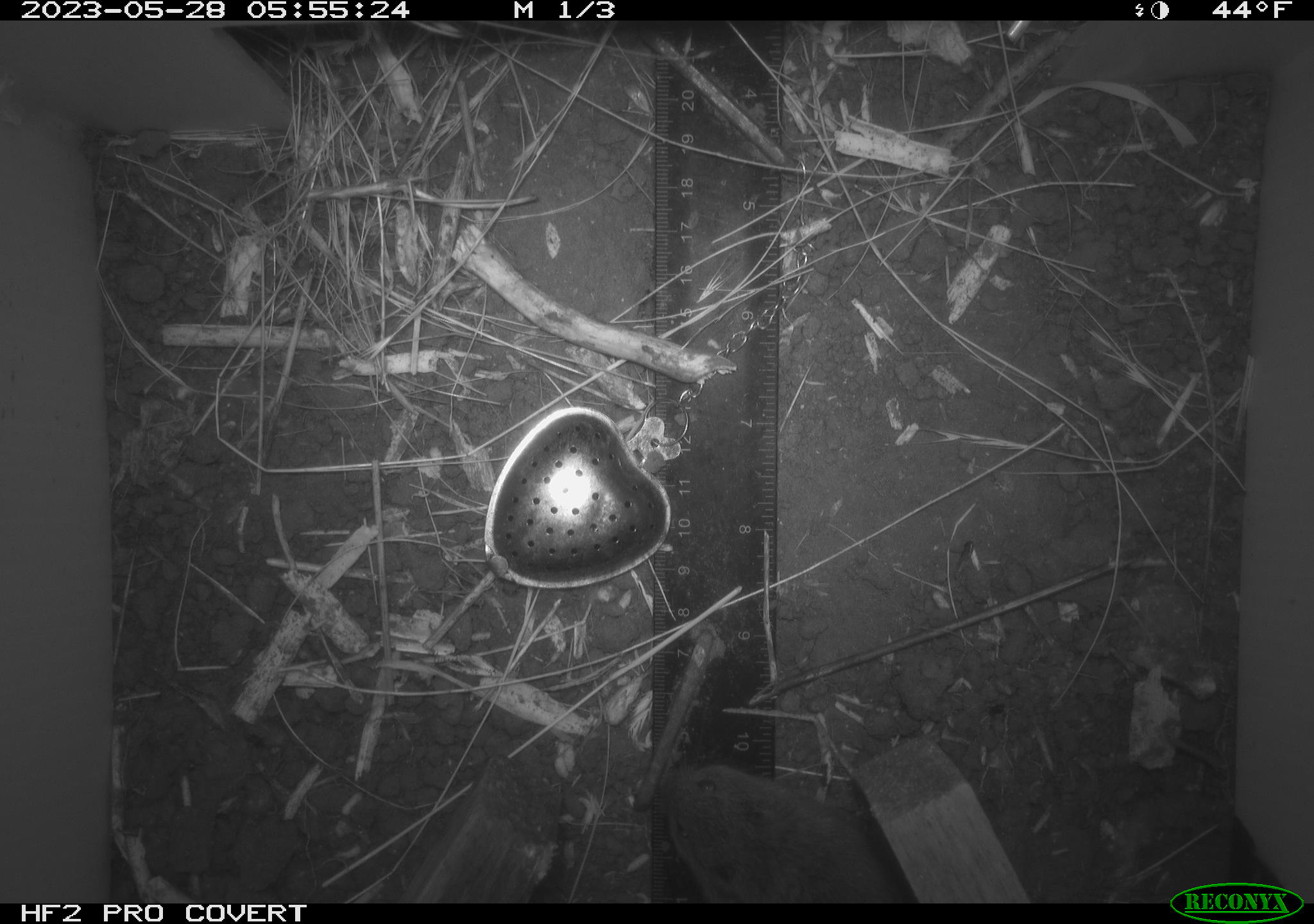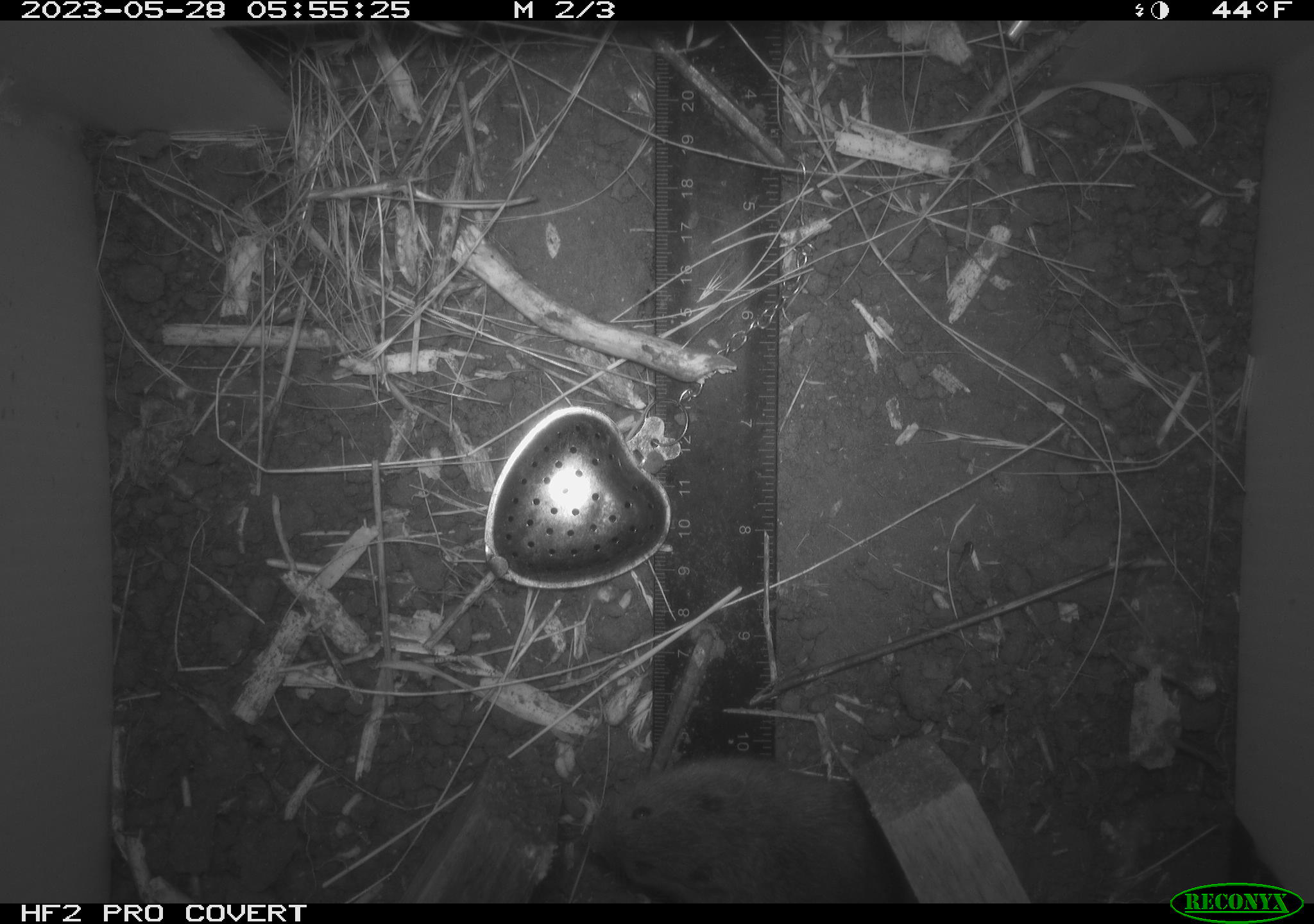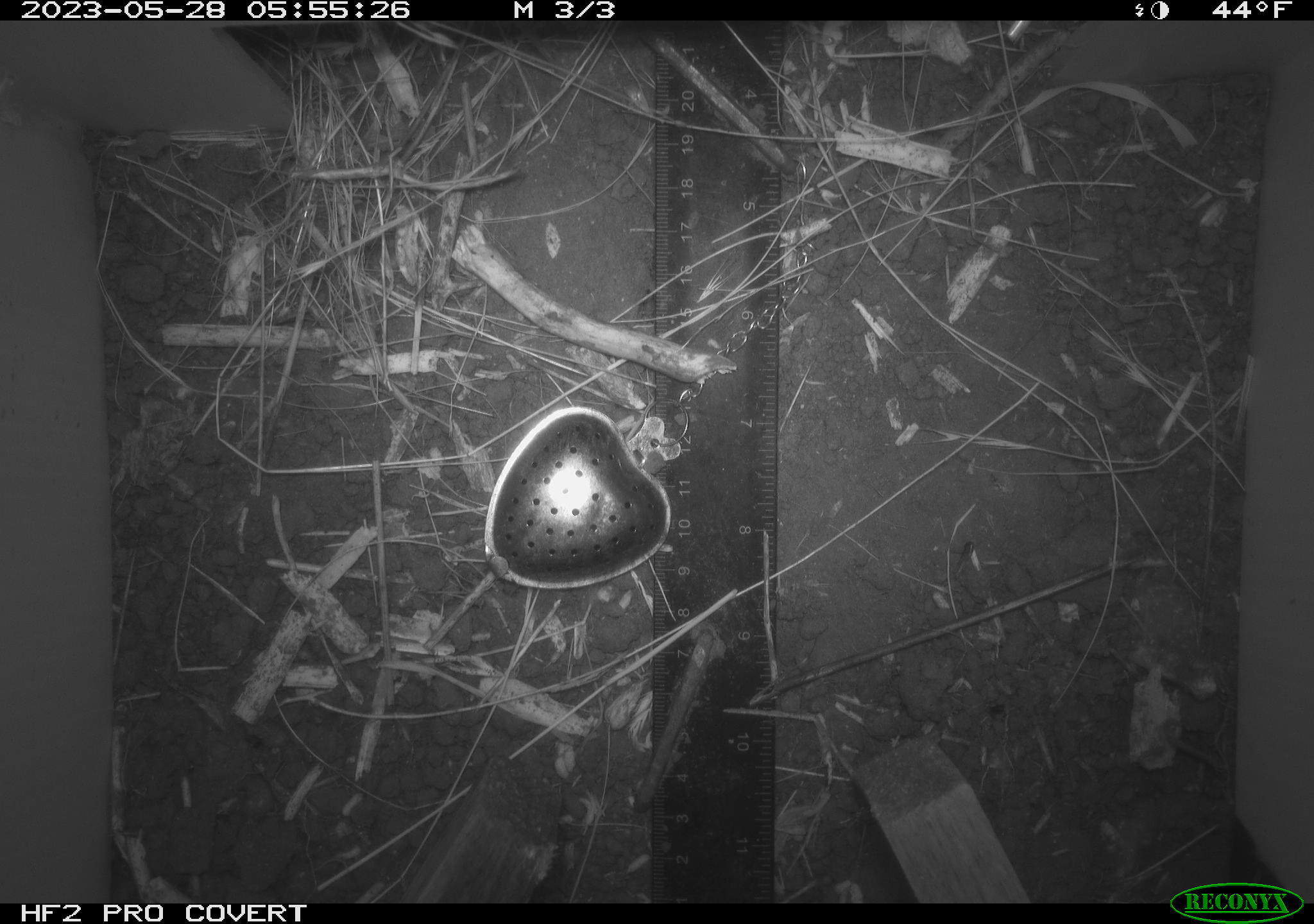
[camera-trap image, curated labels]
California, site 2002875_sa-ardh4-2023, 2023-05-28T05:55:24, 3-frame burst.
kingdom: Animalia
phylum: Chordata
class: Mammalia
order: Rodentia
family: Cricetidae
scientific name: Arvicolinae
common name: voles, lemmings, and muskrats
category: arvicolinae subfamily